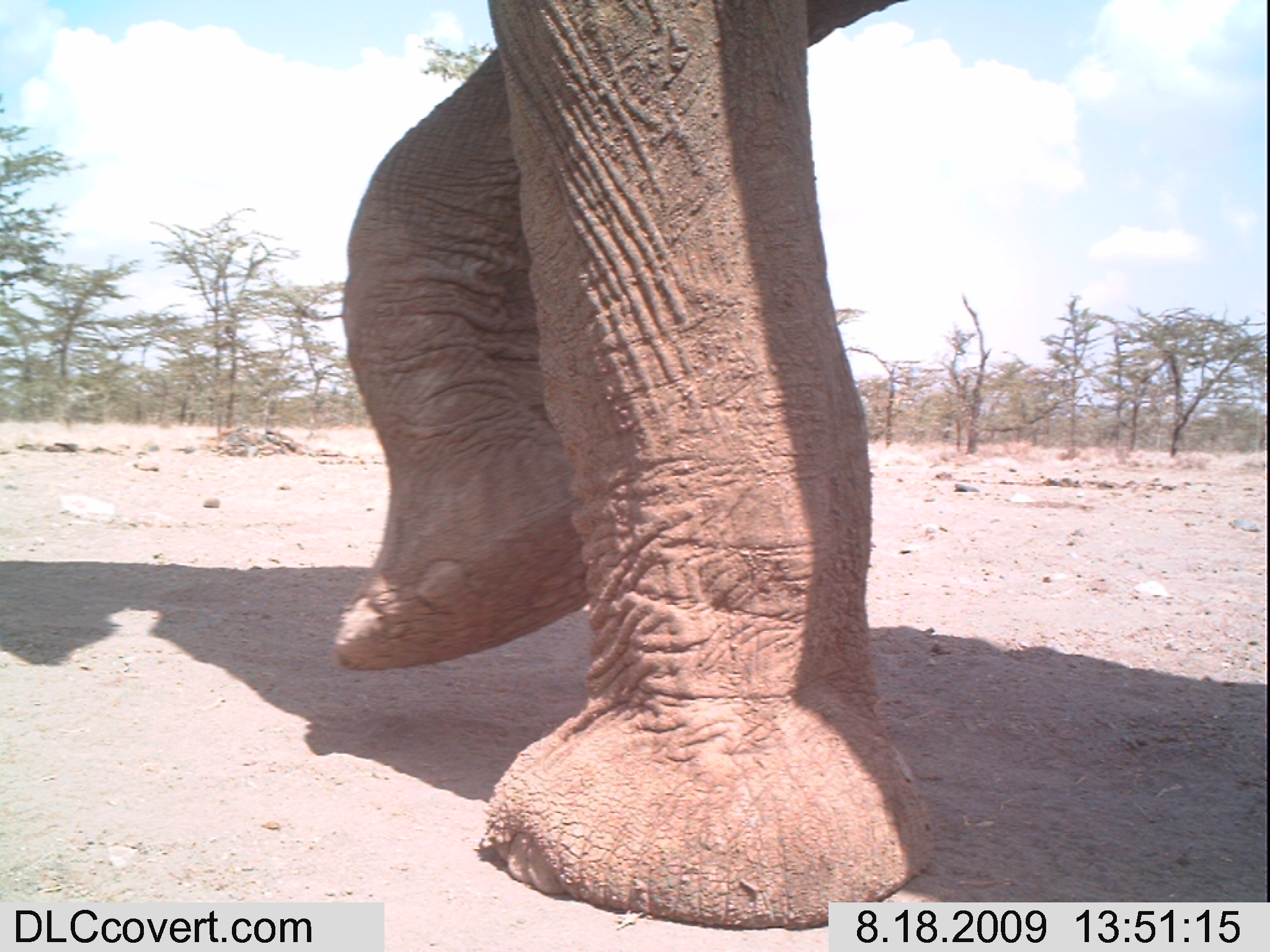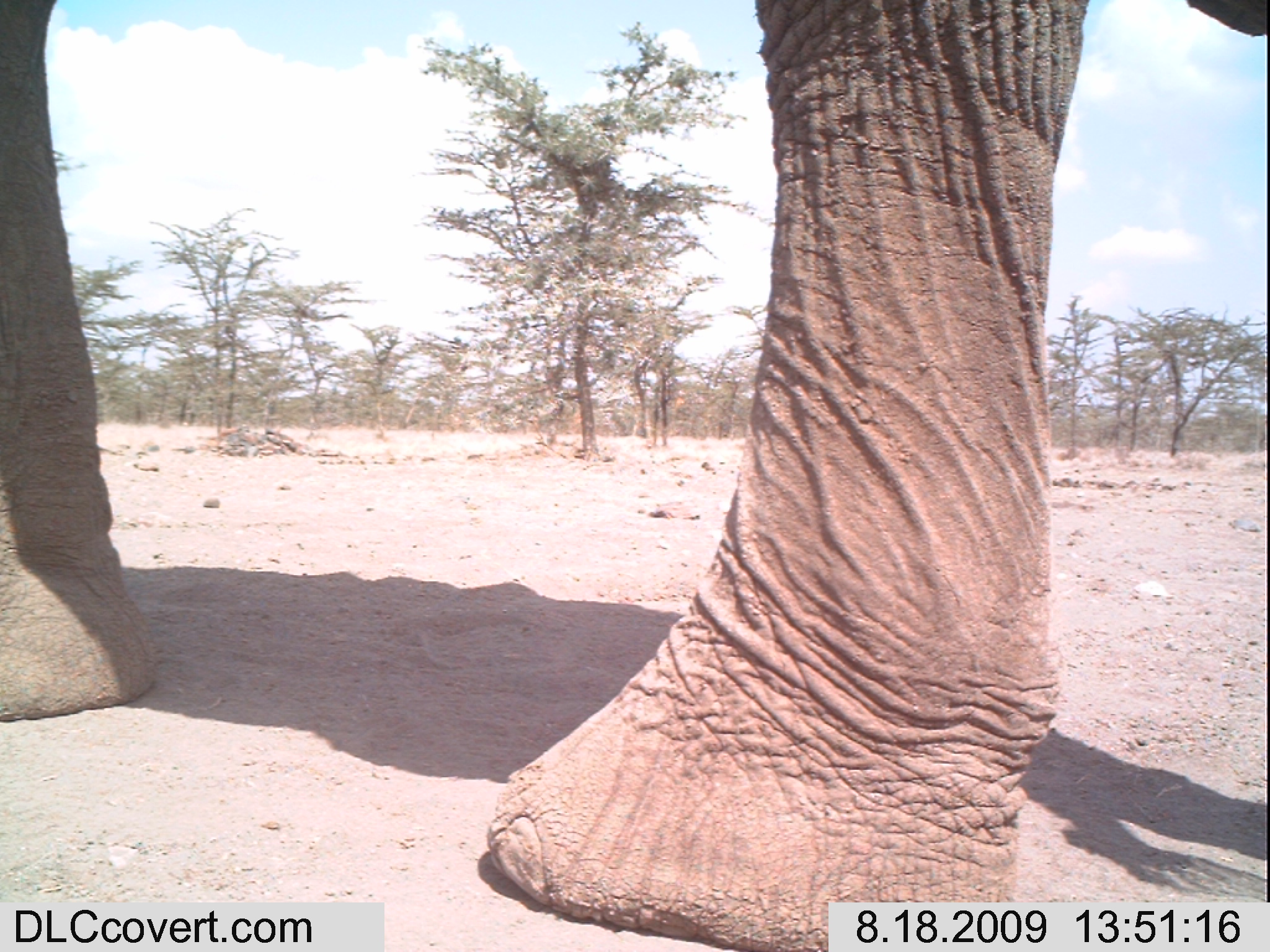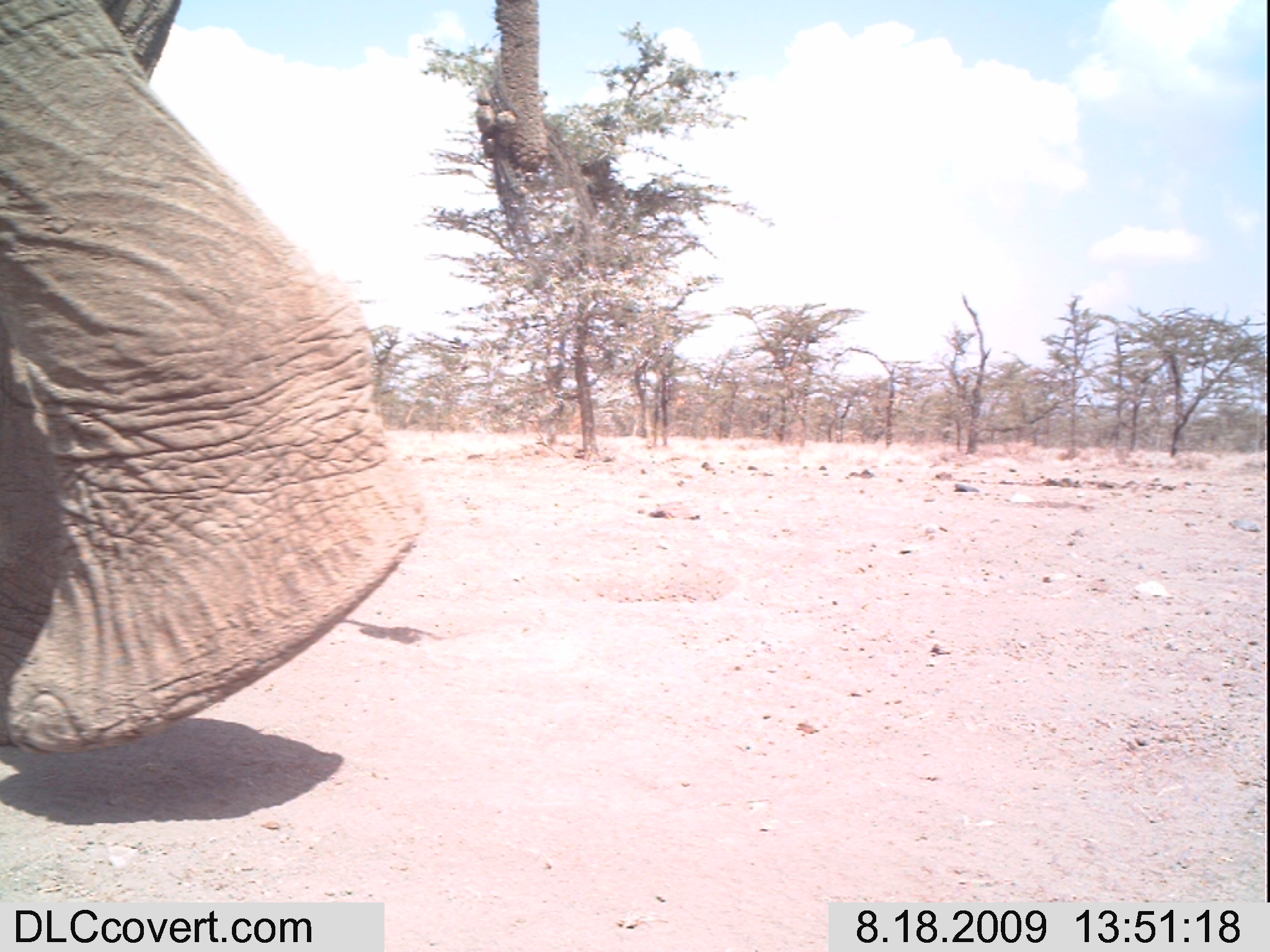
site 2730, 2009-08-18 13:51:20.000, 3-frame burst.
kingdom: Animalia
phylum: Chordata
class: Mammalia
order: Proboscidea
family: Elephantidae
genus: Loxodonta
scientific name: Loxodonta africana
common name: african bush elephant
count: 1